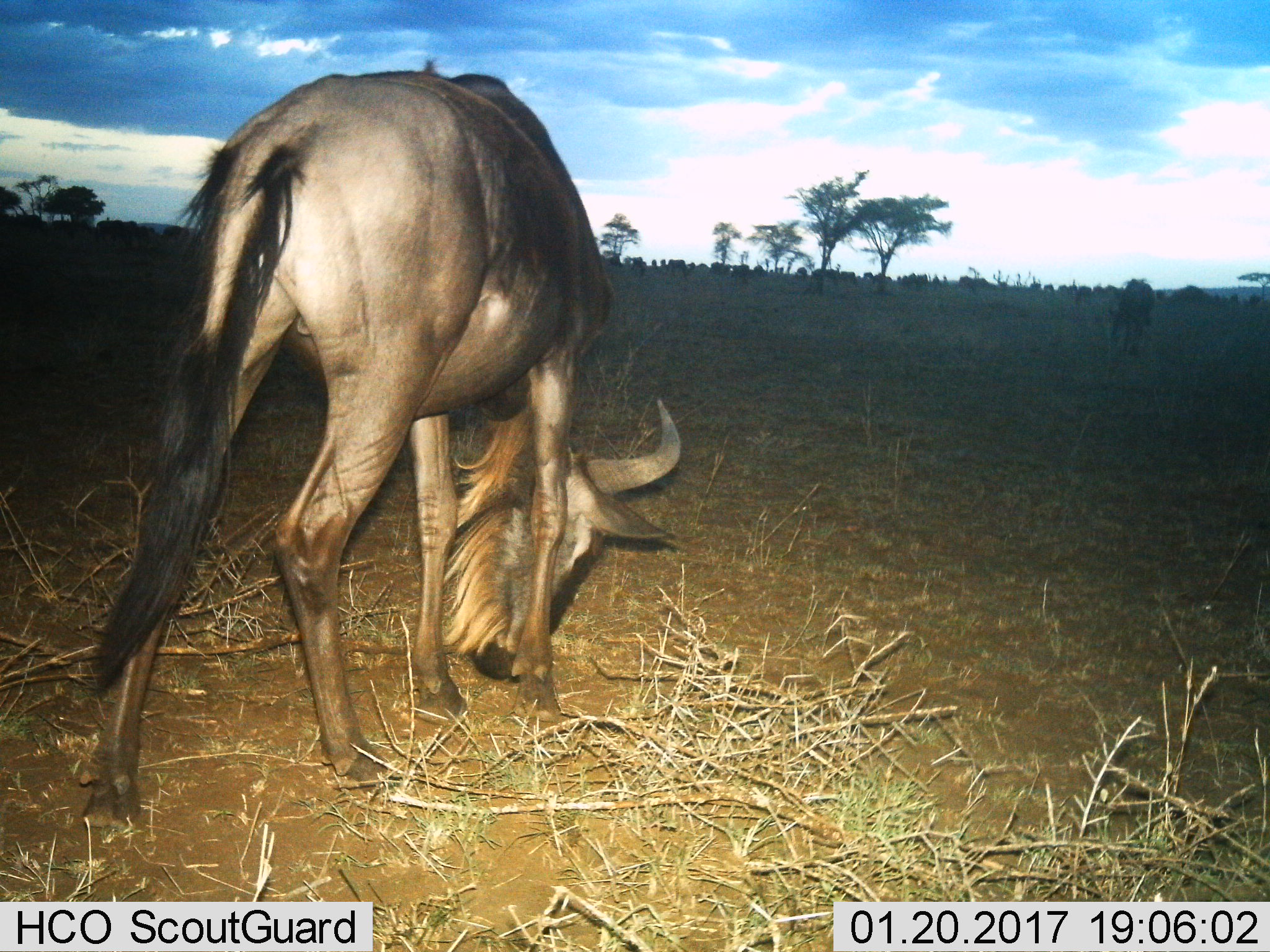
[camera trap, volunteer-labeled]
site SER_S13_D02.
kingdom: Animalia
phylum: Chordata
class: Mammalia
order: Artiodactyla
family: Bovidae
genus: Connochaetes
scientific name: Connochaetes taurinus taurinus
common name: blue wildebeest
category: wildebeestblue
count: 1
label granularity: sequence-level